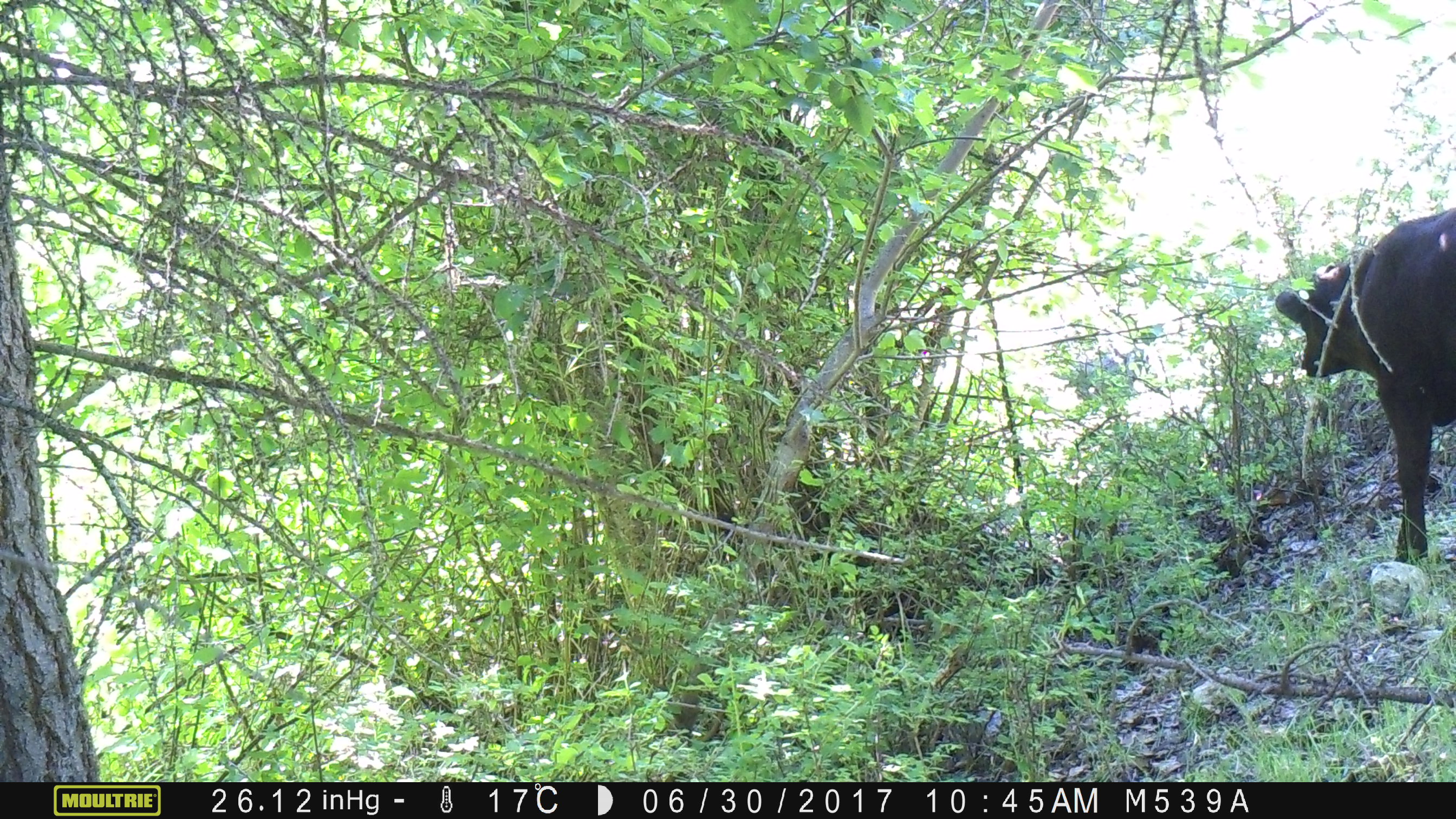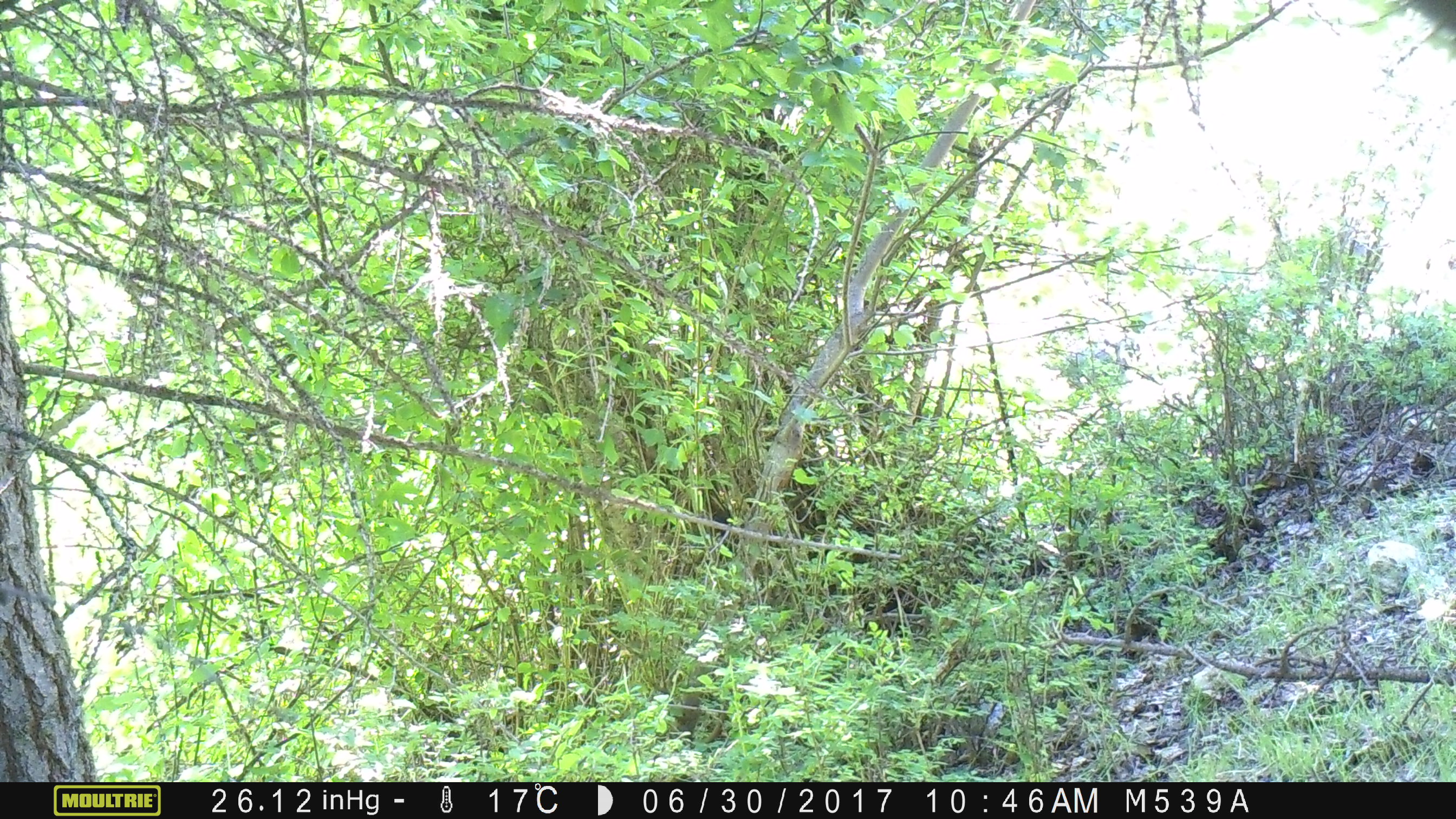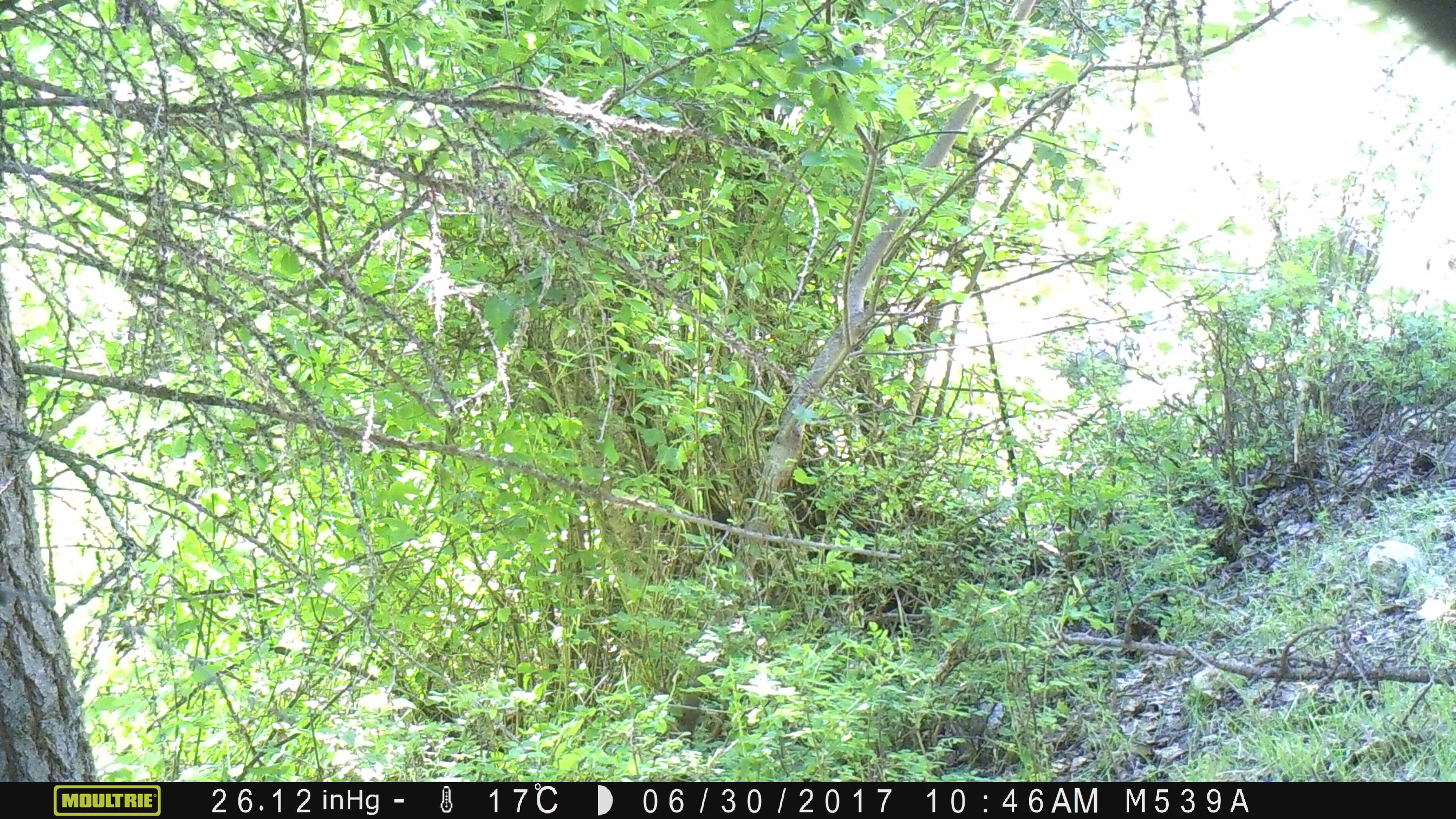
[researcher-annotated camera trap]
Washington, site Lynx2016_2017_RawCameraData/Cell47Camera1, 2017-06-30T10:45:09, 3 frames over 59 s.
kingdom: Animalia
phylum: Chordata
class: Mammalia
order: Artiodactyla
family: Bovidae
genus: Bos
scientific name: Bos taurus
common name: domestic cattle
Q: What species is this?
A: Domestic cattle (Bos taurus).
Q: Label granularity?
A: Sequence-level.